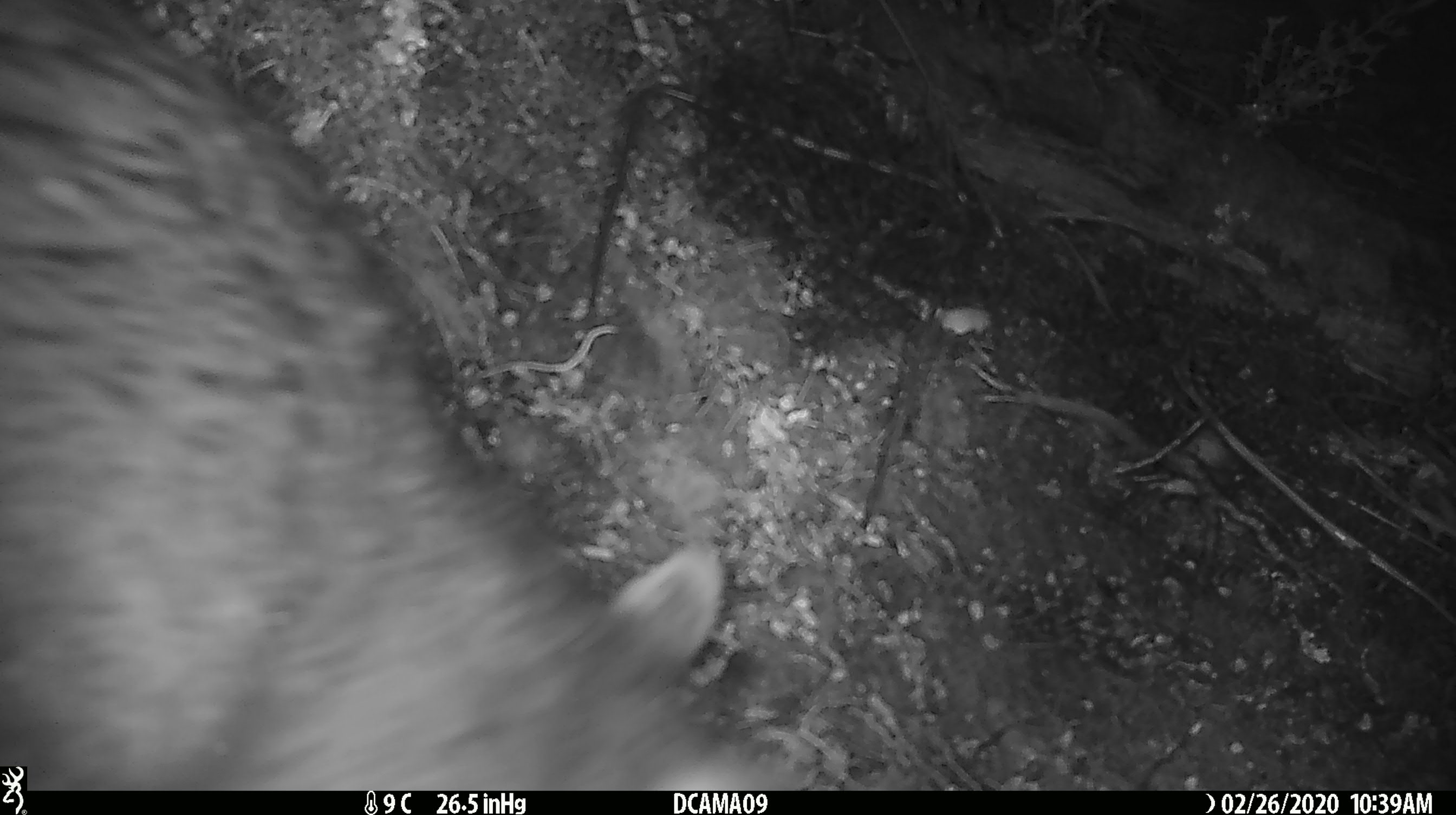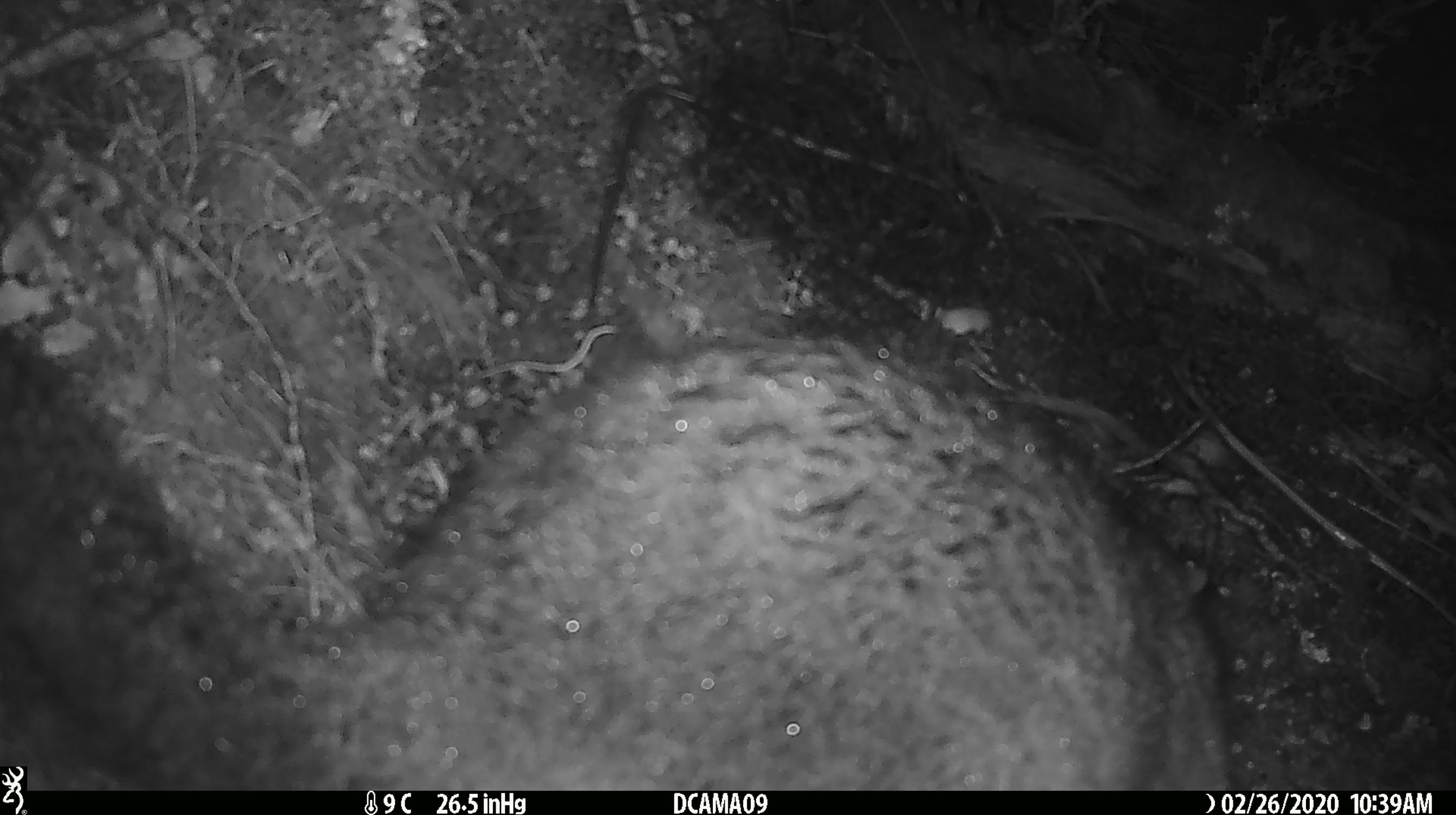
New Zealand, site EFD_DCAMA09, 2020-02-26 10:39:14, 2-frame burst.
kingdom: Animalia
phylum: Chordata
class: Mammalia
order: Diprotodontia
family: Phalangeridae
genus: Trichosurus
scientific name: Trichosurus vulpecula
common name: common brushtail possum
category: possum